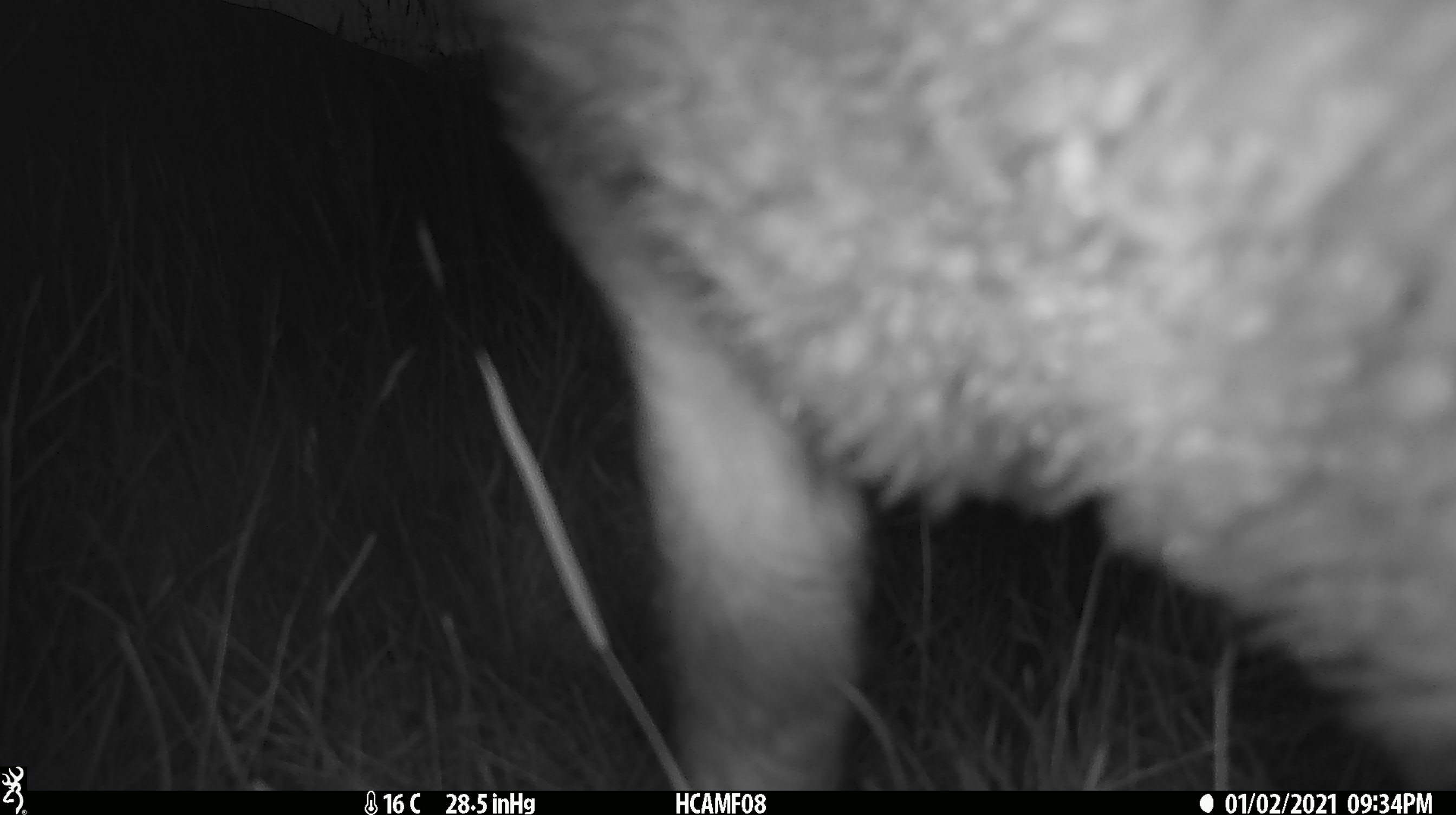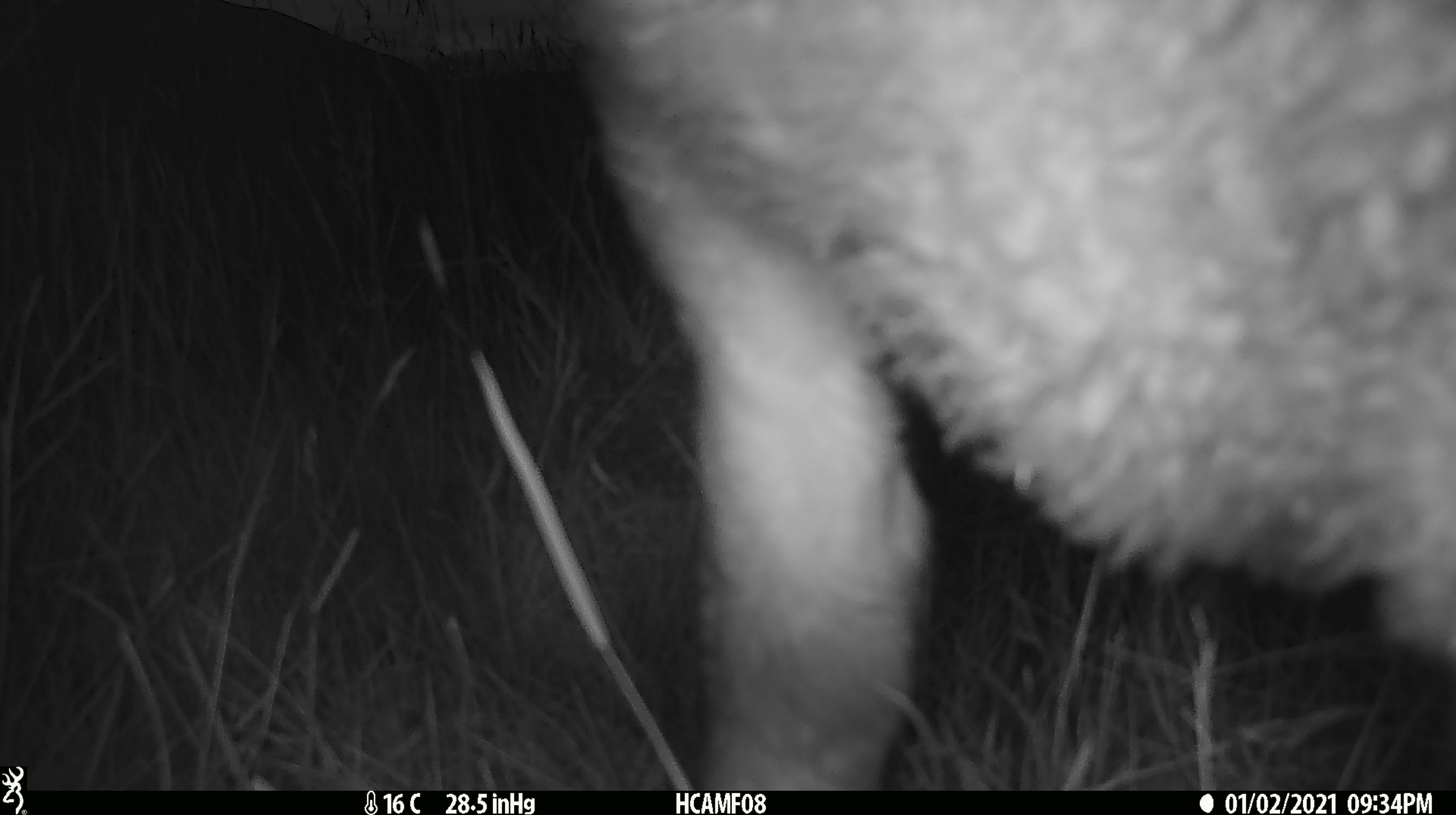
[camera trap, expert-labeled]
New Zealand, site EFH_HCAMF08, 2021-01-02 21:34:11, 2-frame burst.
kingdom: Animalia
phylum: Chordata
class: Mammalia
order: Artiodactyla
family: Bovidae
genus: Ovis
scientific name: Ovis aries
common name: domestic sheep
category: sheep